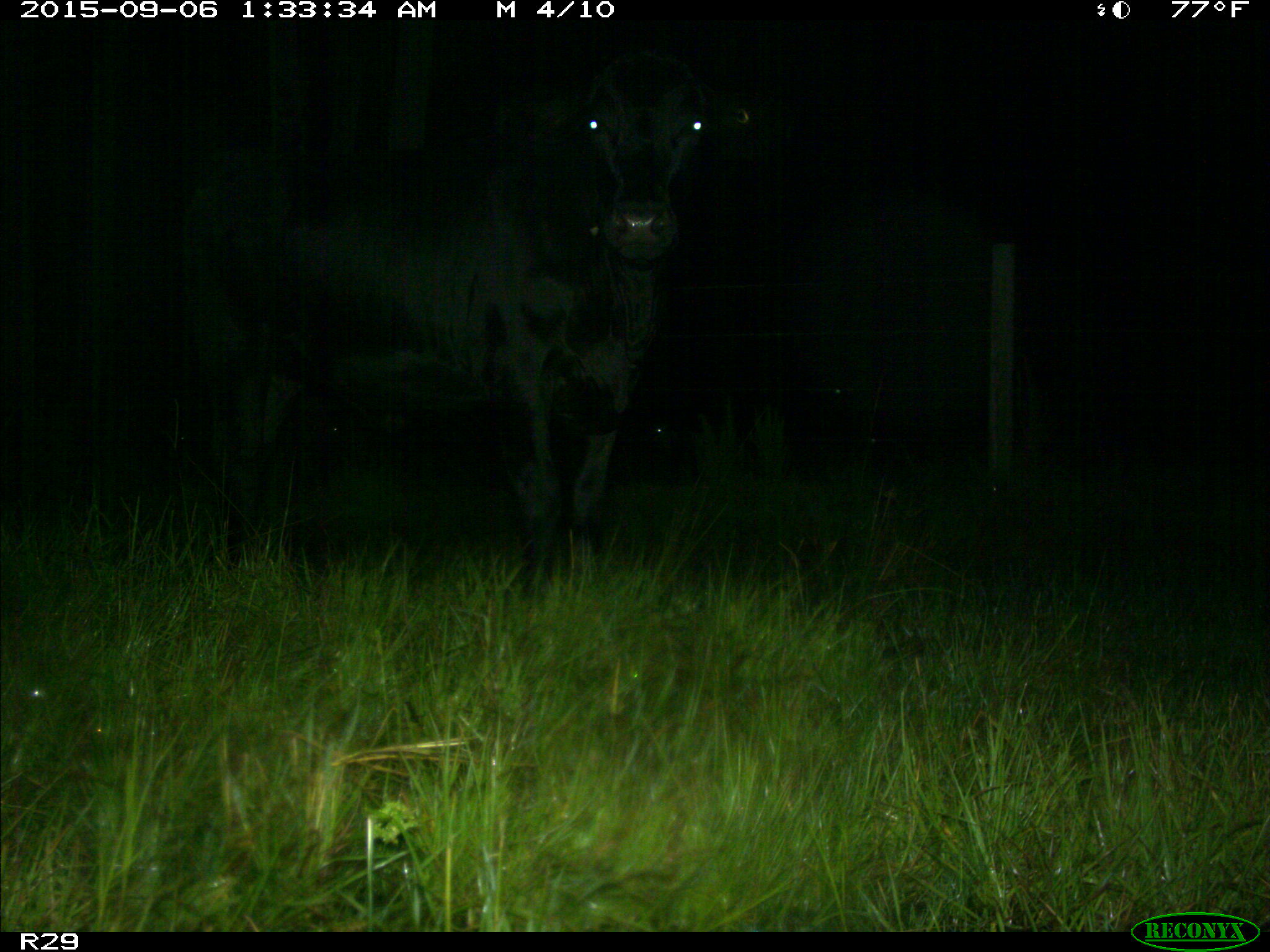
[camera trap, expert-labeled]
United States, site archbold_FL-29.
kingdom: Animalia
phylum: Chordata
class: Mammalia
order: Artiodactyla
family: Bovidae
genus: Bos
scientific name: Bos taurus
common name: domestic cow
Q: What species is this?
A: Bos taurus (domestic cow).